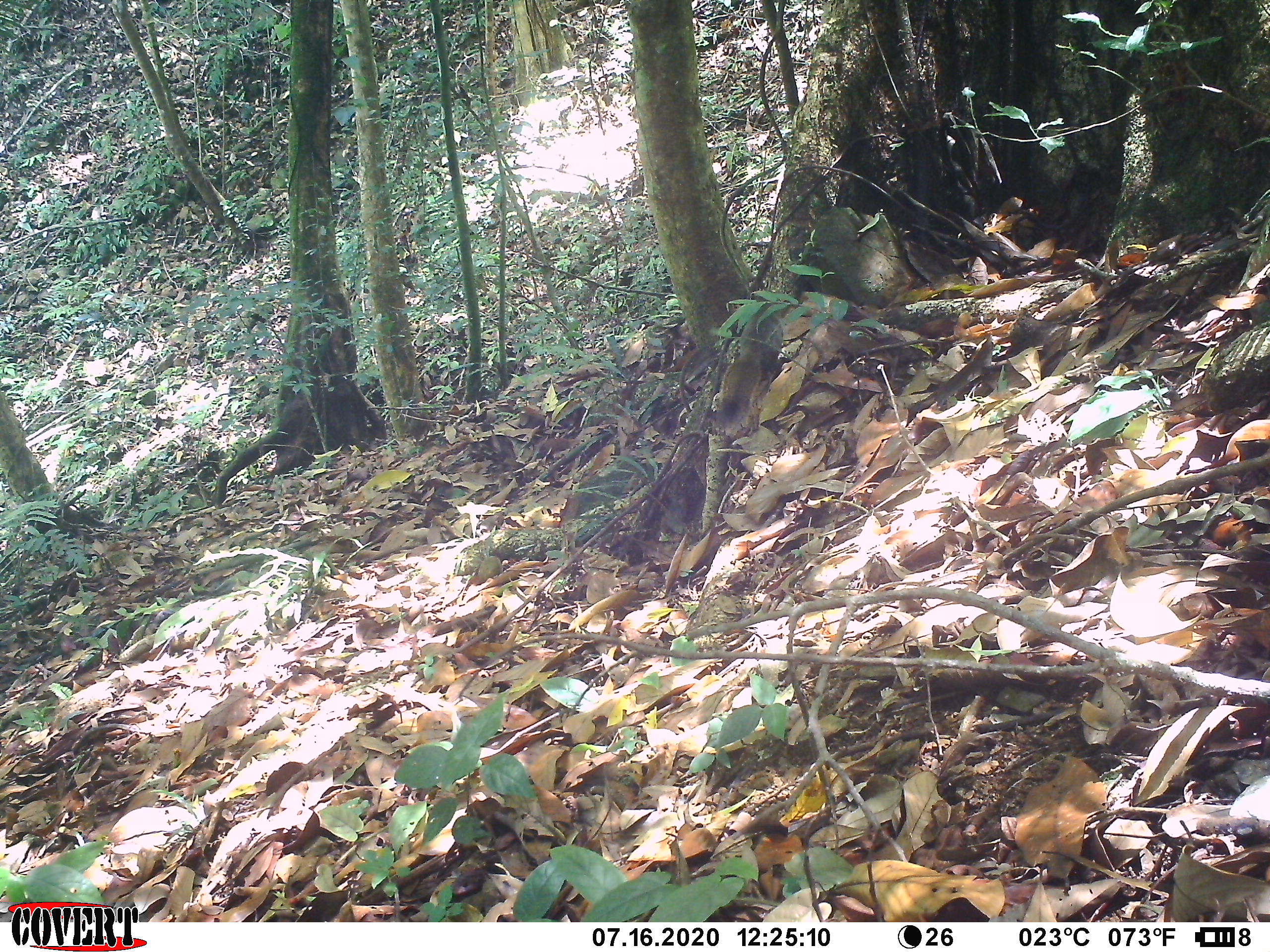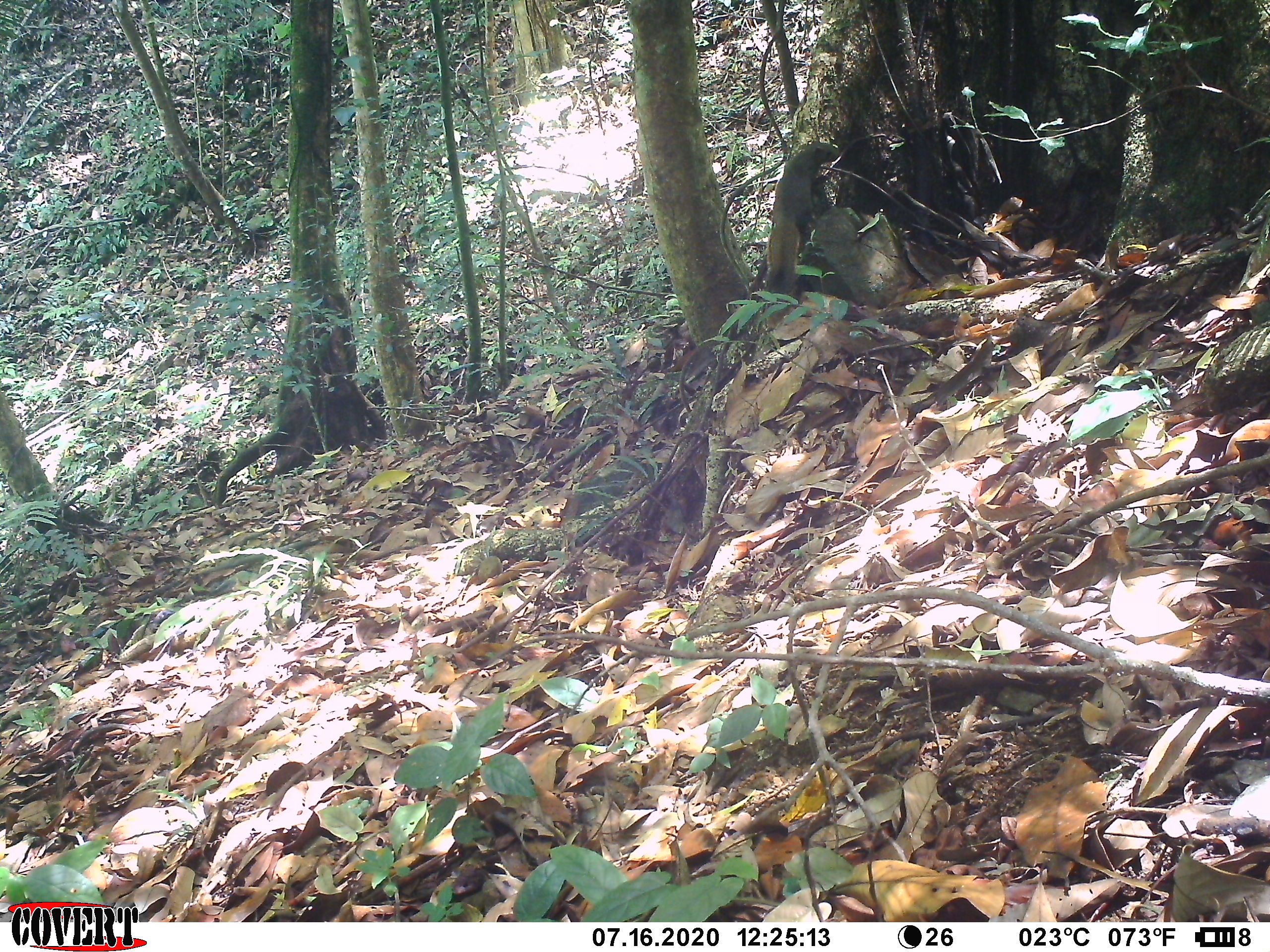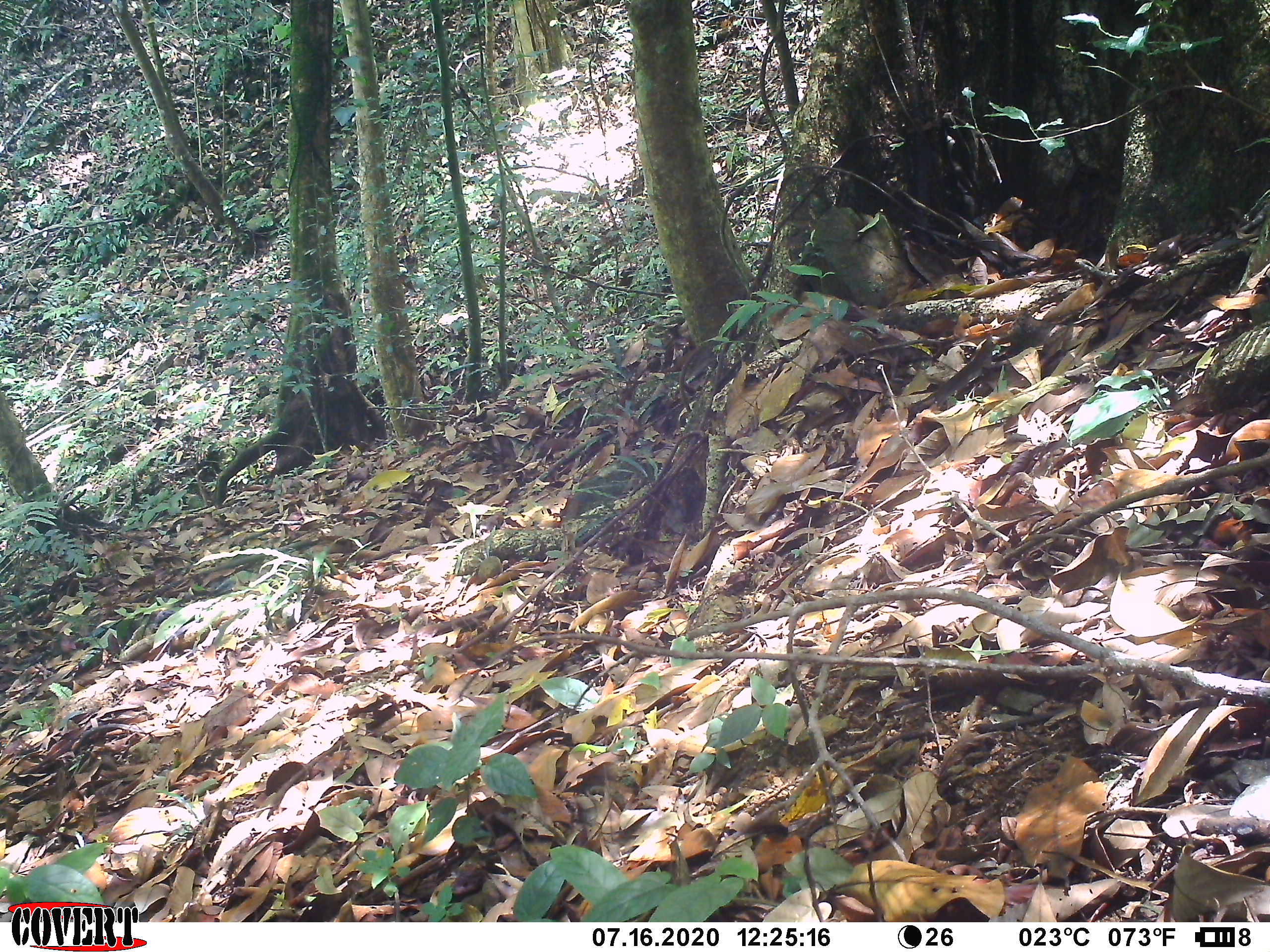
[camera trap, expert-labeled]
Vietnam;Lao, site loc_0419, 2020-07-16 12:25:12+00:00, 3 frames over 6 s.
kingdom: Animalia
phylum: Chordata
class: Mammalia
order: Rodentia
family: Sciuridae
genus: Callosciurus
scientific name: Callosciurus erythraeus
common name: pallas's squirrel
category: pallass squirrel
Pallass squirrel (pallas's squirrel) (Callosciurus erythraeus). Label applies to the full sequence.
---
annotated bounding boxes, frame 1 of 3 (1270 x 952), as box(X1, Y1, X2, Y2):
pallass squirrel: box(716, 290, 783, 434)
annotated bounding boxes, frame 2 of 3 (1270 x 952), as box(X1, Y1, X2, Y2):
pallass squirrel: box(764, 134, 841, 295)